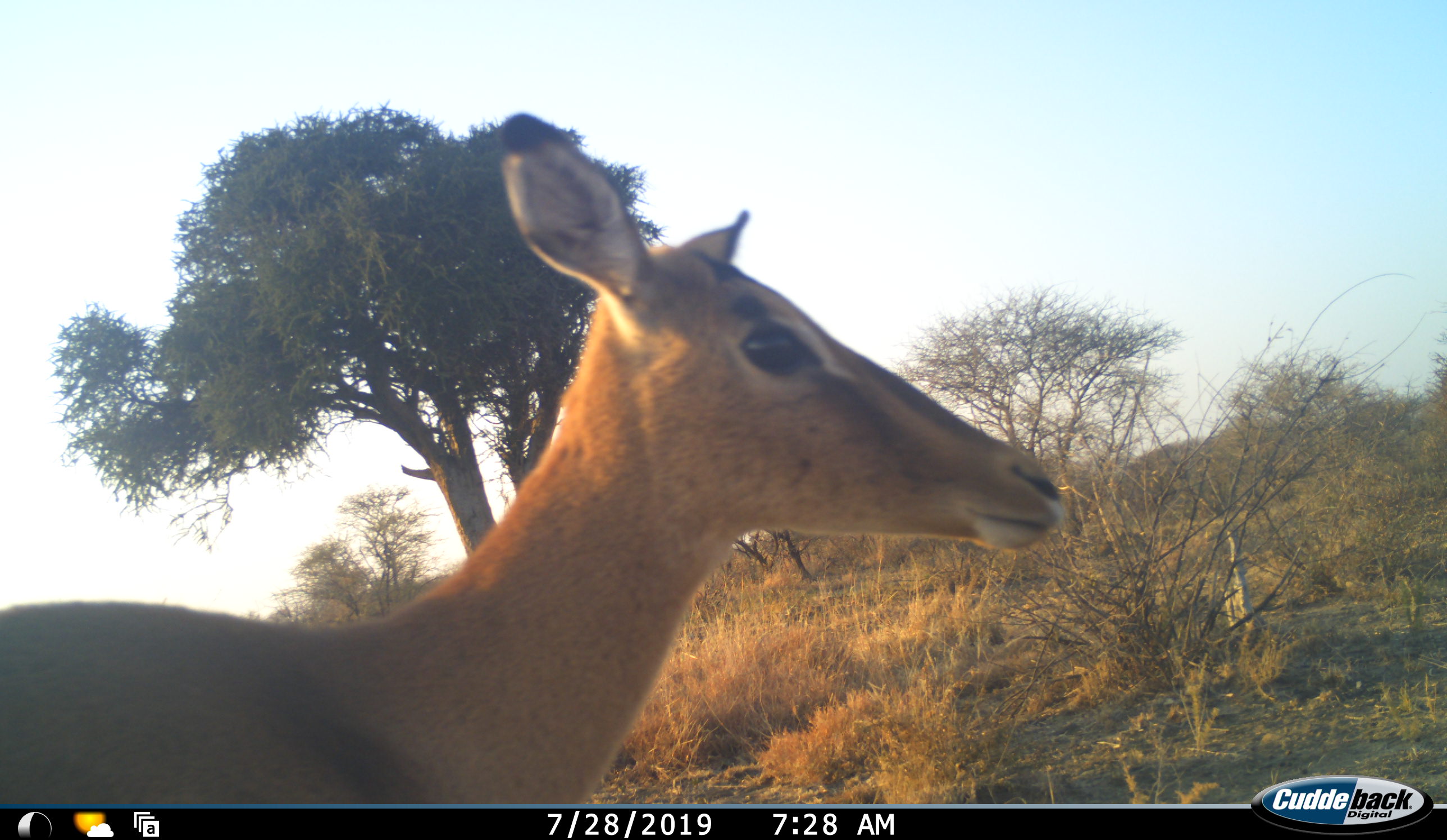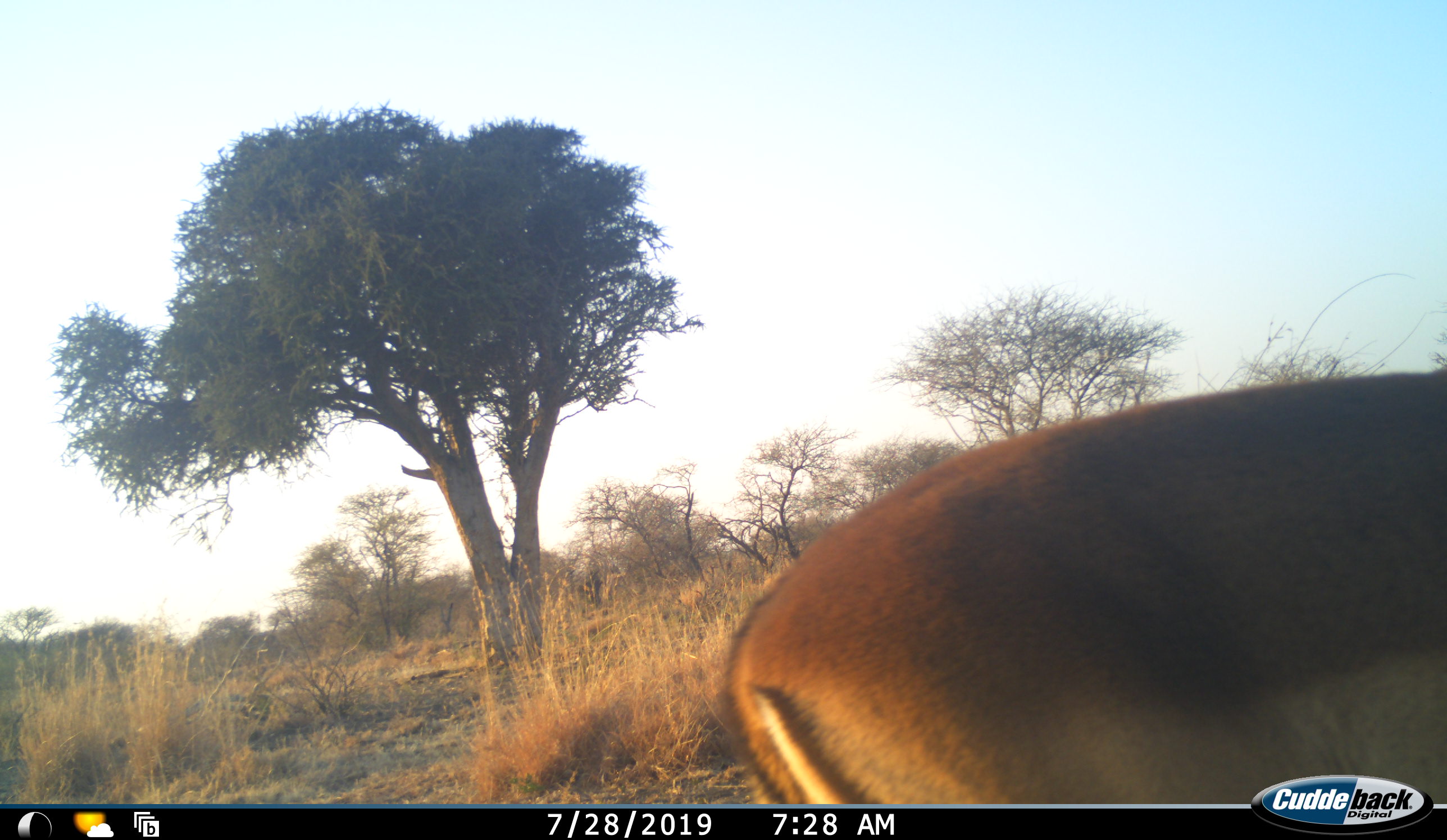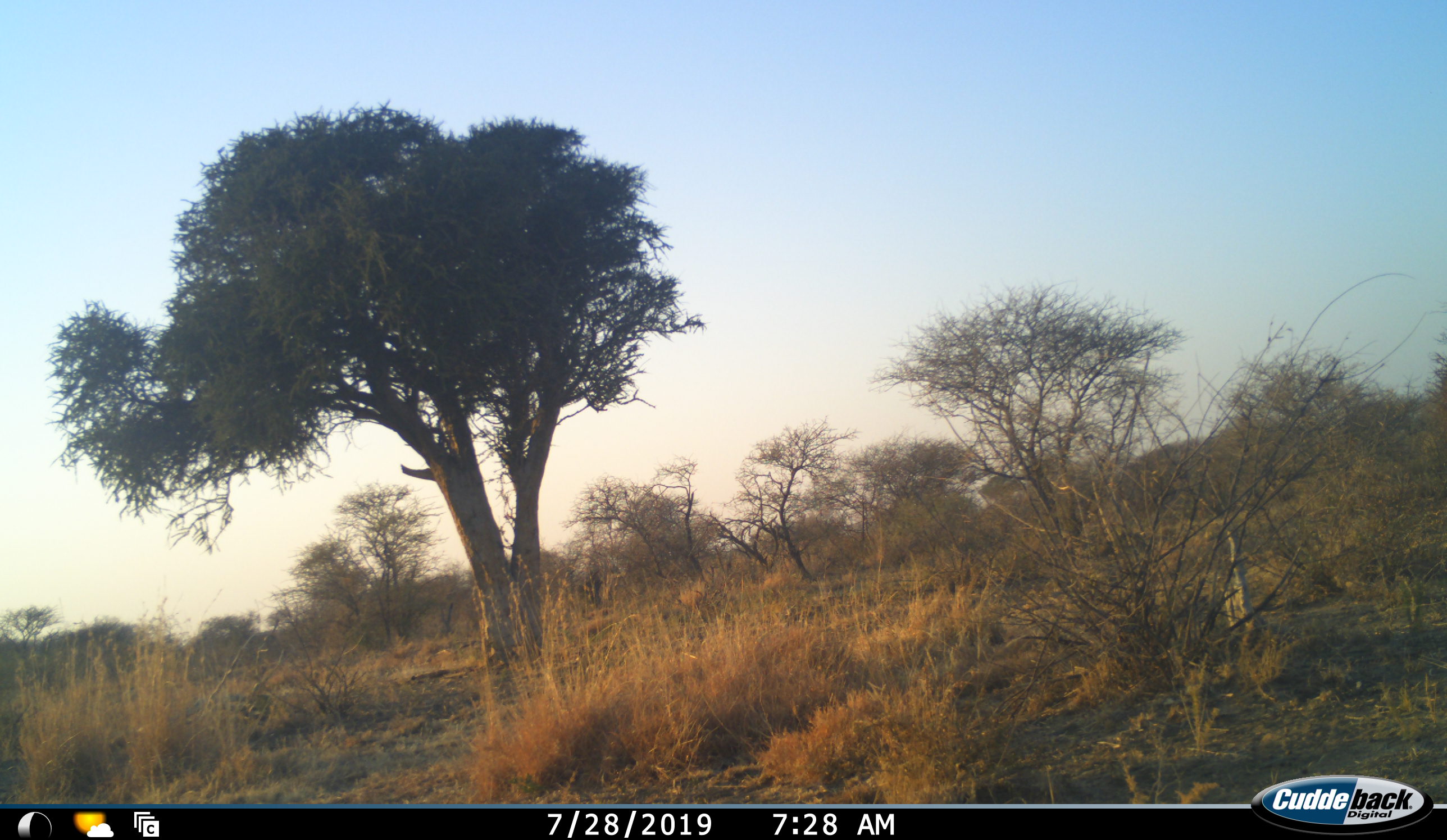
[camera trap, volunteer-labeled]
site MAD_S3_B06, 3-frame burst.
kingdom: Animalia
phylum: Chordata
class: Mammalia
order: Artiodactyla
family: Bovidae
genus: Aepyceros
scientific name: Aepyceros melampus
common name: impala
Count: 1.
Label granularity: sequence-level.